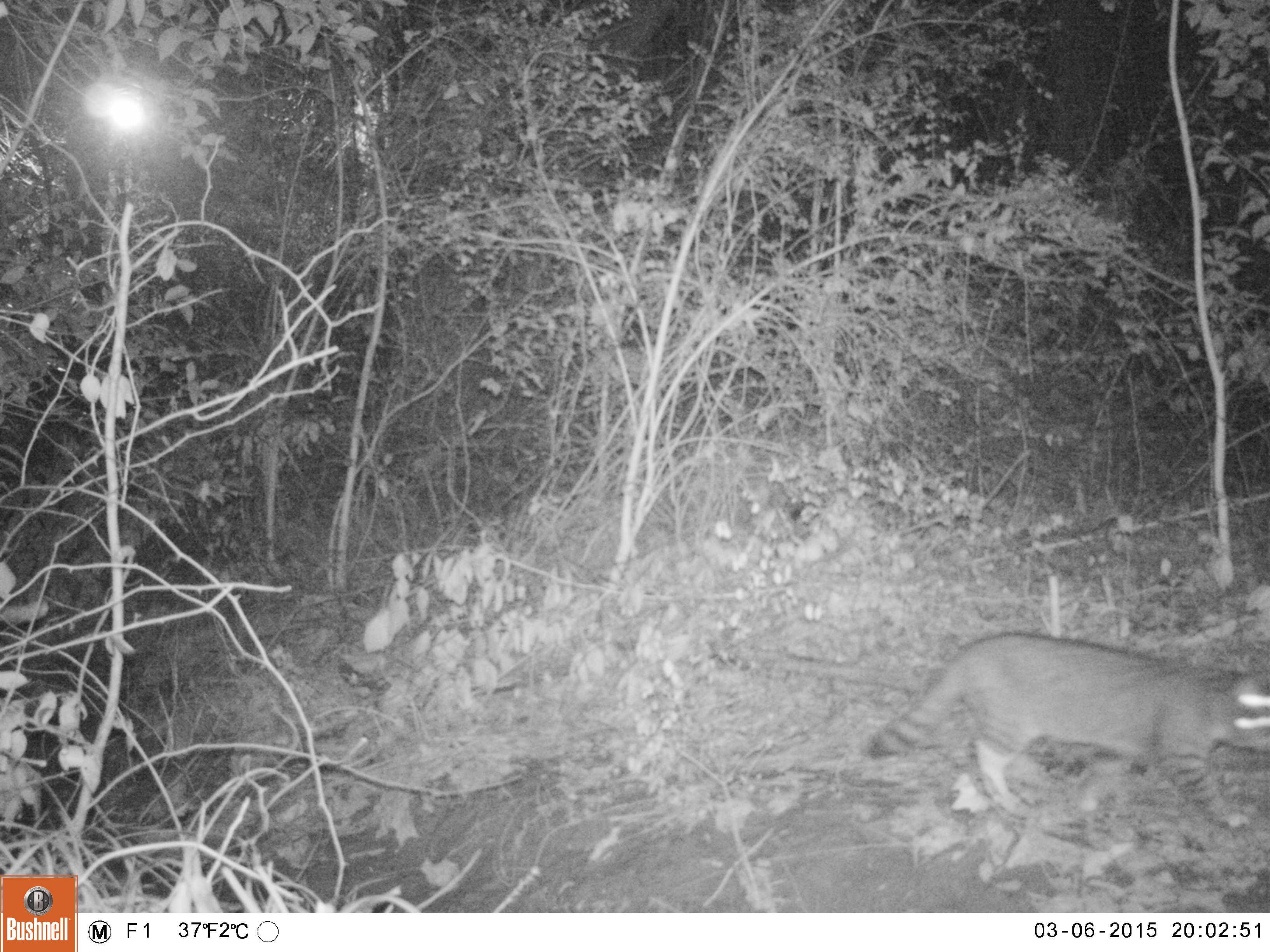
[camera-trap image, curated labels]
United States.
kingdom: Animalia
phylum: Chordata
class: Mammalia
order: Carnivora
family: Felidae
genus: Felis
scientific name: Felis catus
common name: domestic cat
Domestic Cat (Felis catus).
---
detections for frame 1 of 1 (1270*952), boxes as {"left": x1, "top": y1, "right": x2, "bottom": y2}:
Domestic Cat: {"left": 864, "top": 617, "right": 1270, "bottom": 836}